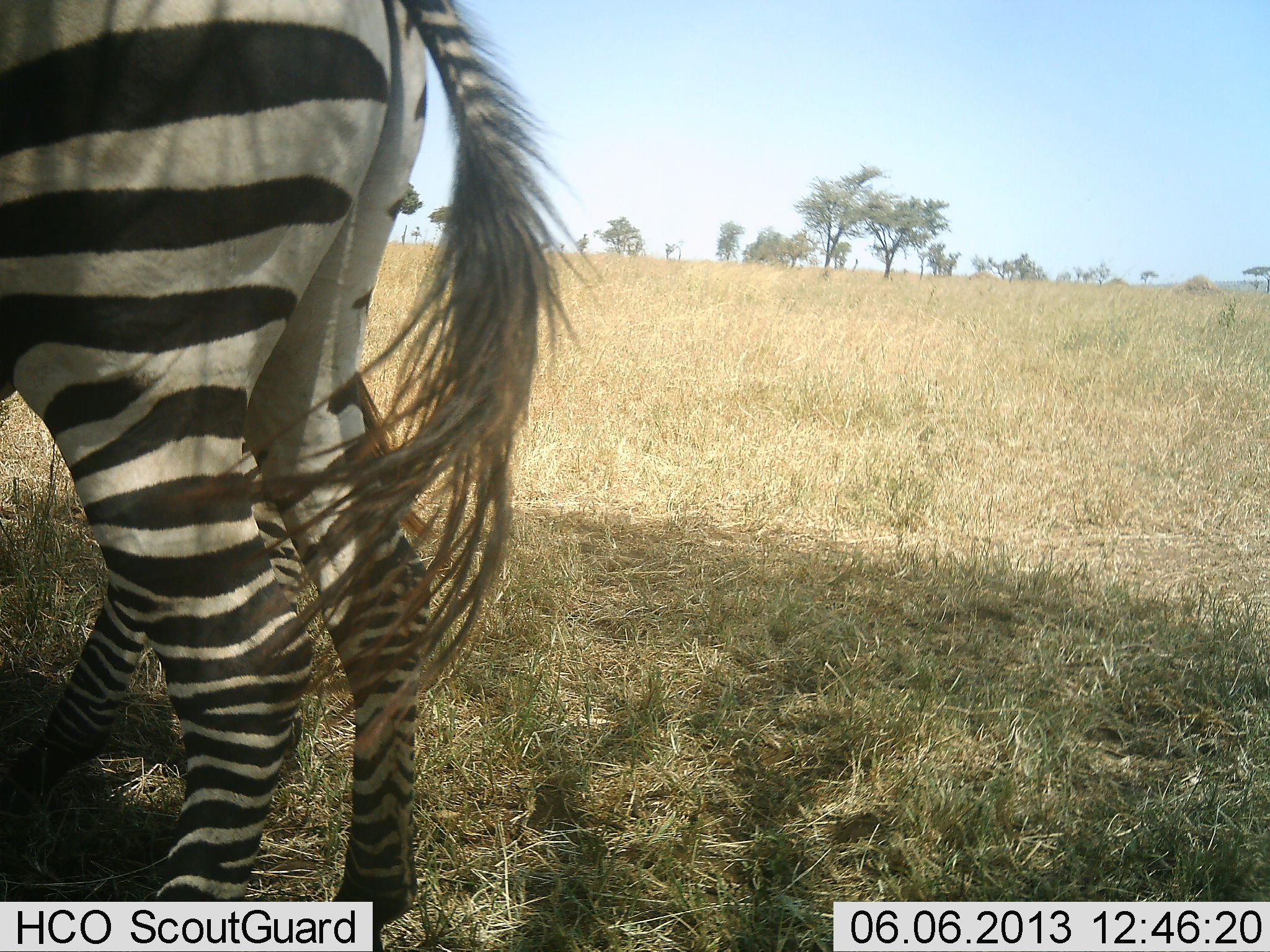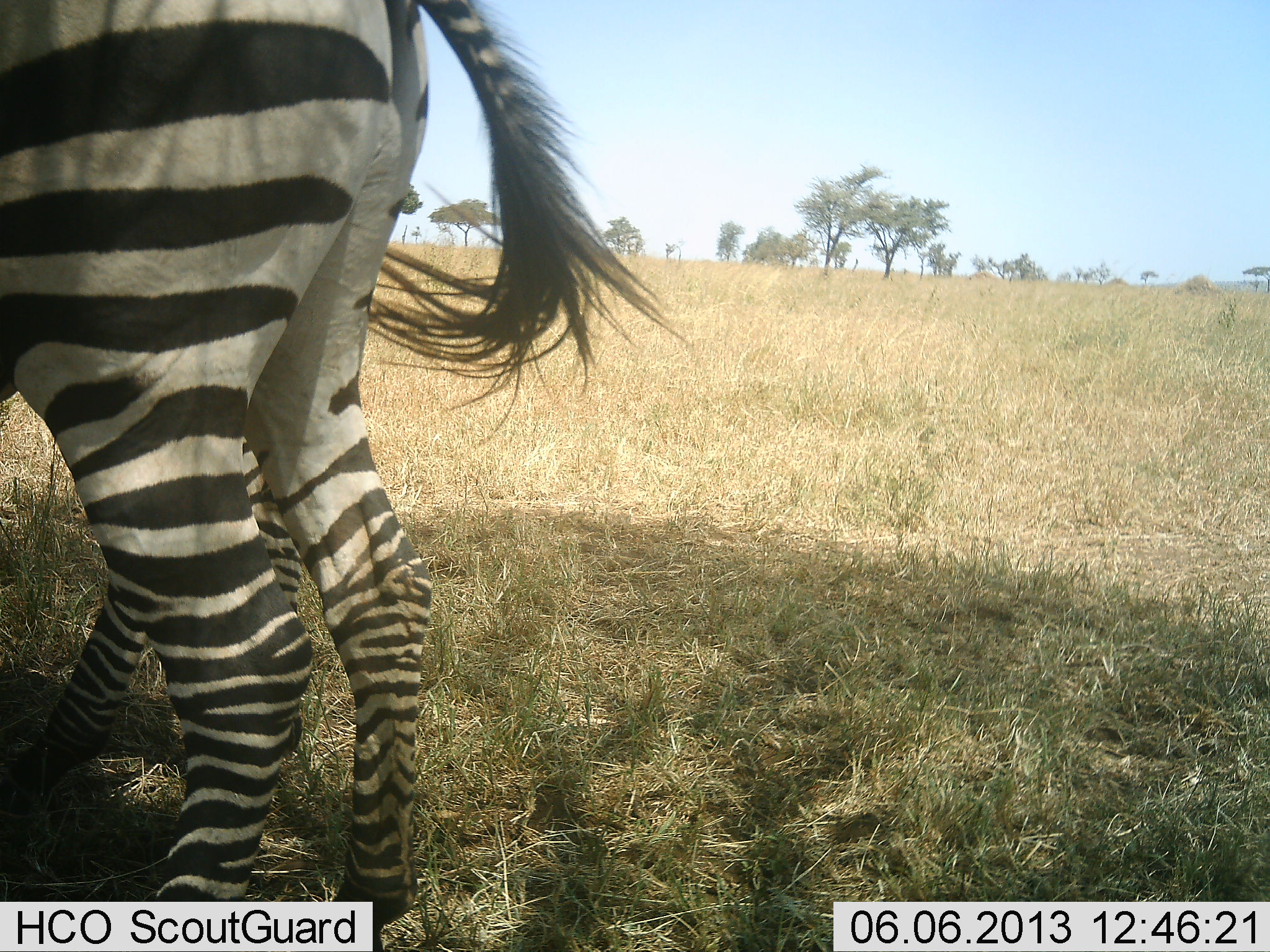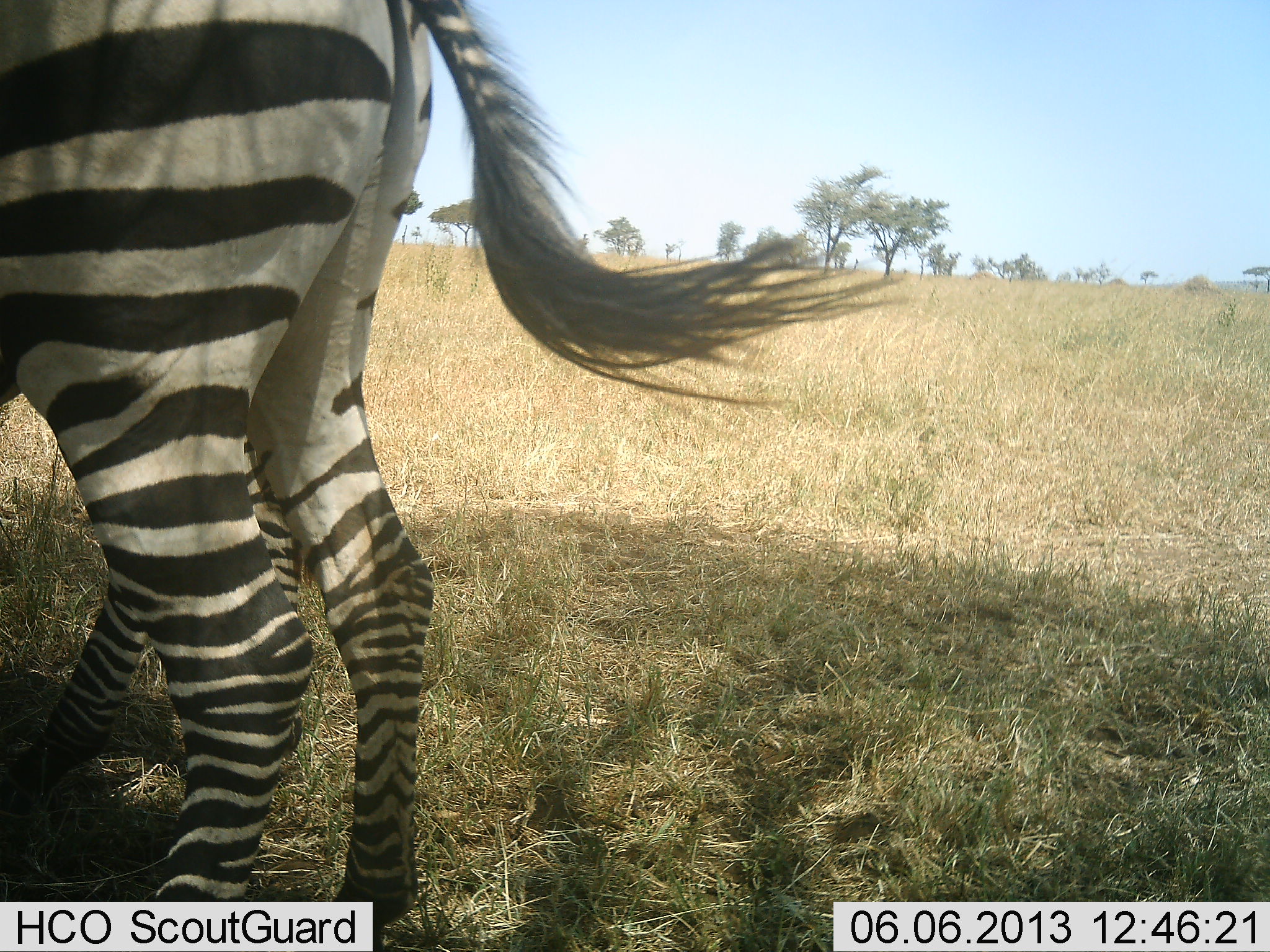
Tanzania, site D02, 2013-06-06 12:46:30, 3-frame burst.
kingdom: Animalia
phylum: Chordata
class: Mammalia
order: Perissodactyla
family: Equidae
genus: Equus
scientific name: Equus quagga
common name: plains zebra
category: zebra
Zebra (plains zebra) (Equus quagga), count 2. Behavior (volunteer vote fractions): standing 98%, resting 2%, moving 5%, interacting 0%. Young present (vote fraction): 20%. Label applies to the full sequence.